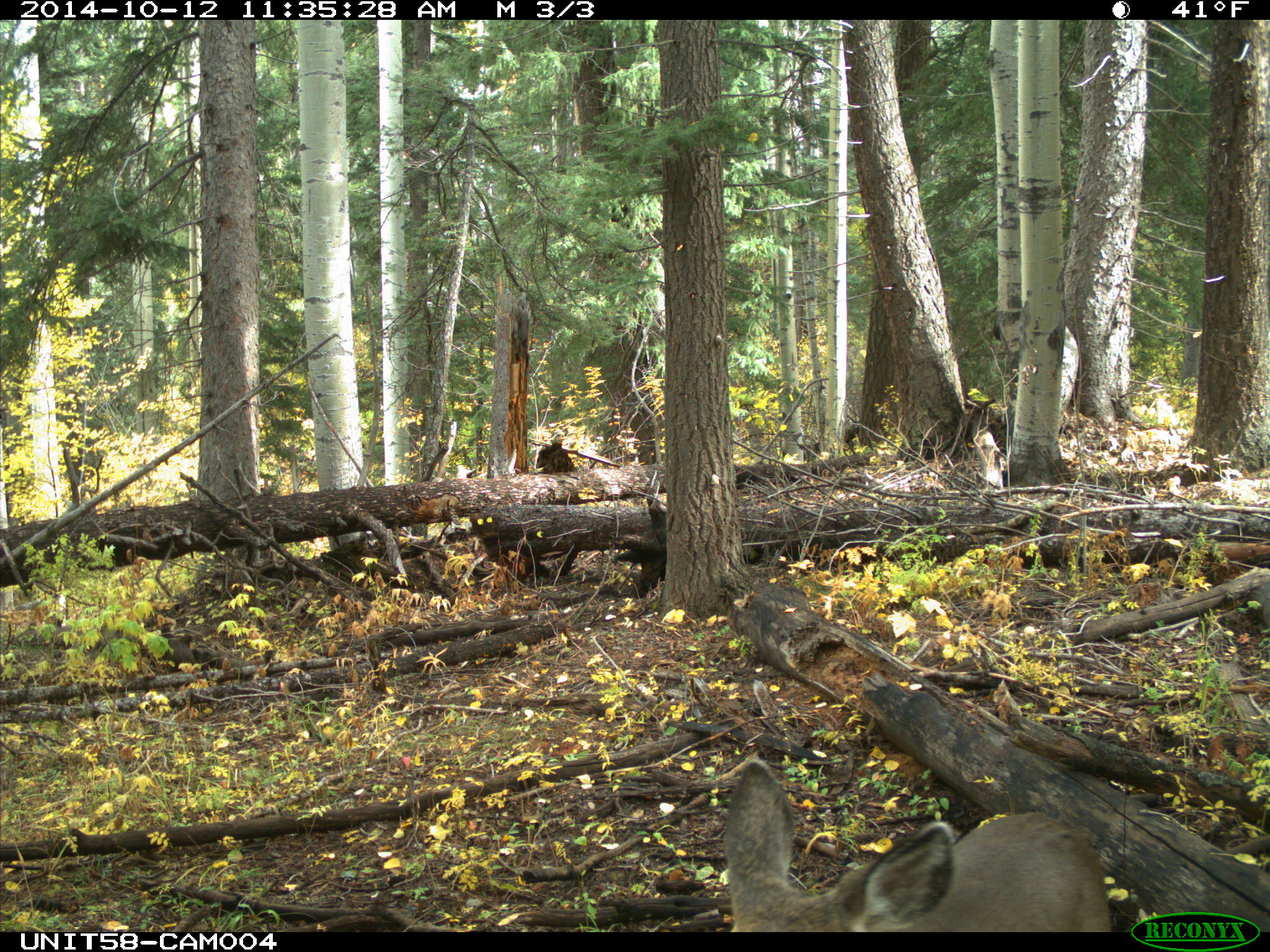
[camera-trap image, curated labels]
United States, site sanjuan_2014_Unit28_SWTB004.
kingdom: Animalia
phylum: Chordata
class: Mammalia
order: Artiodactyla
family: Cervidae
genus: Odocoileus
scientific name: Odocoileus hemionus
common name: mule deer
Odocoileus hemionus (mule deer).